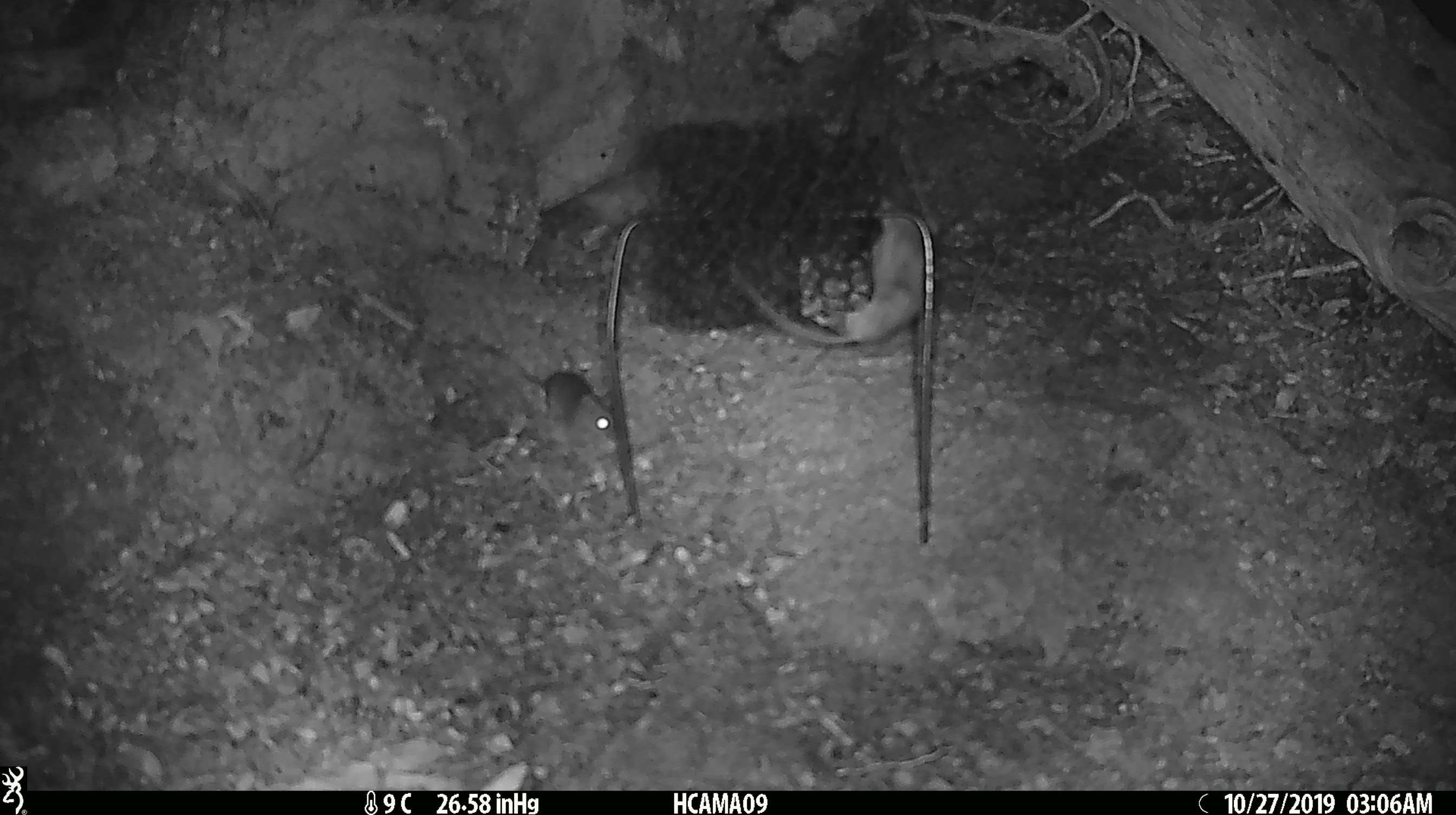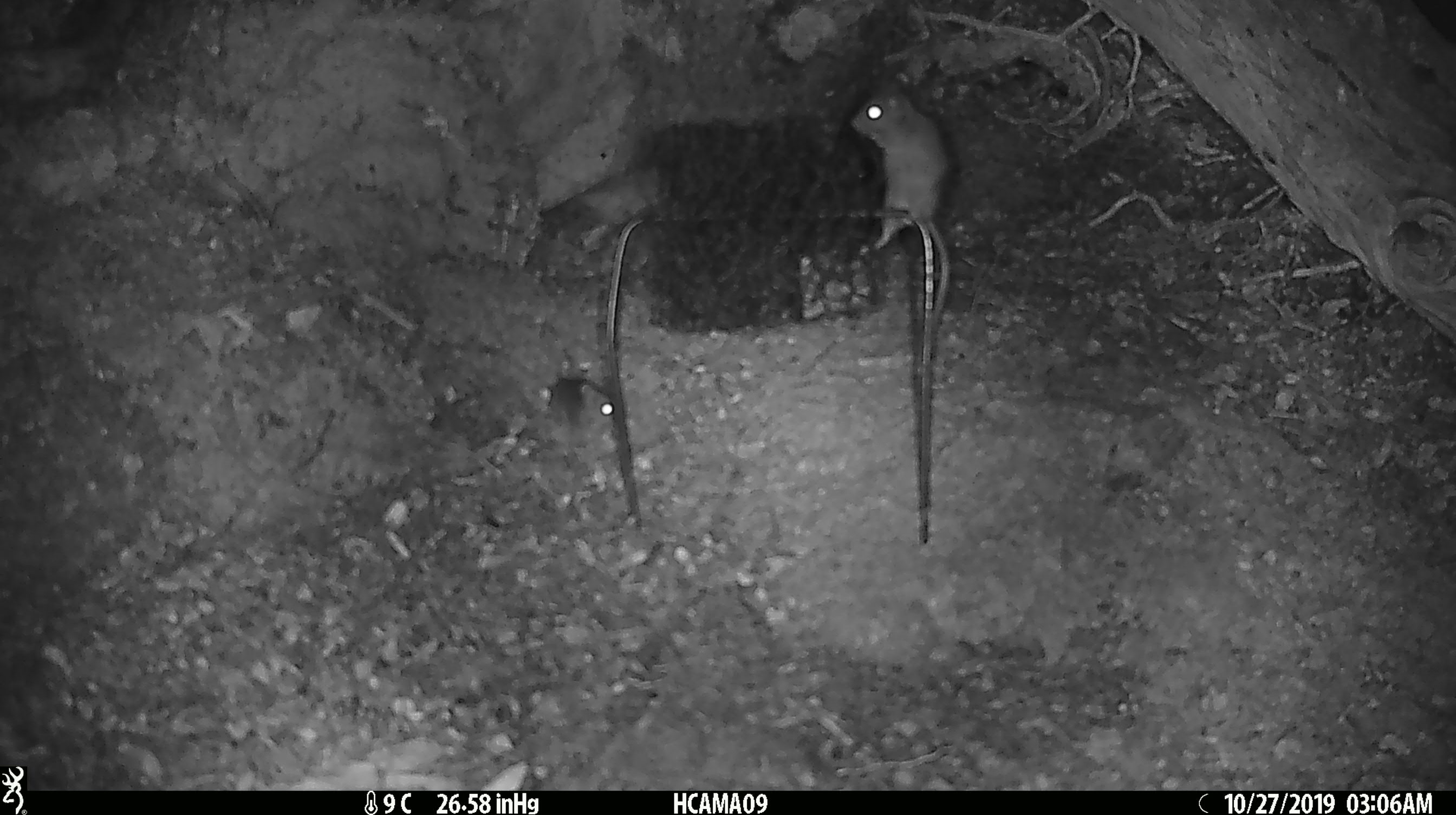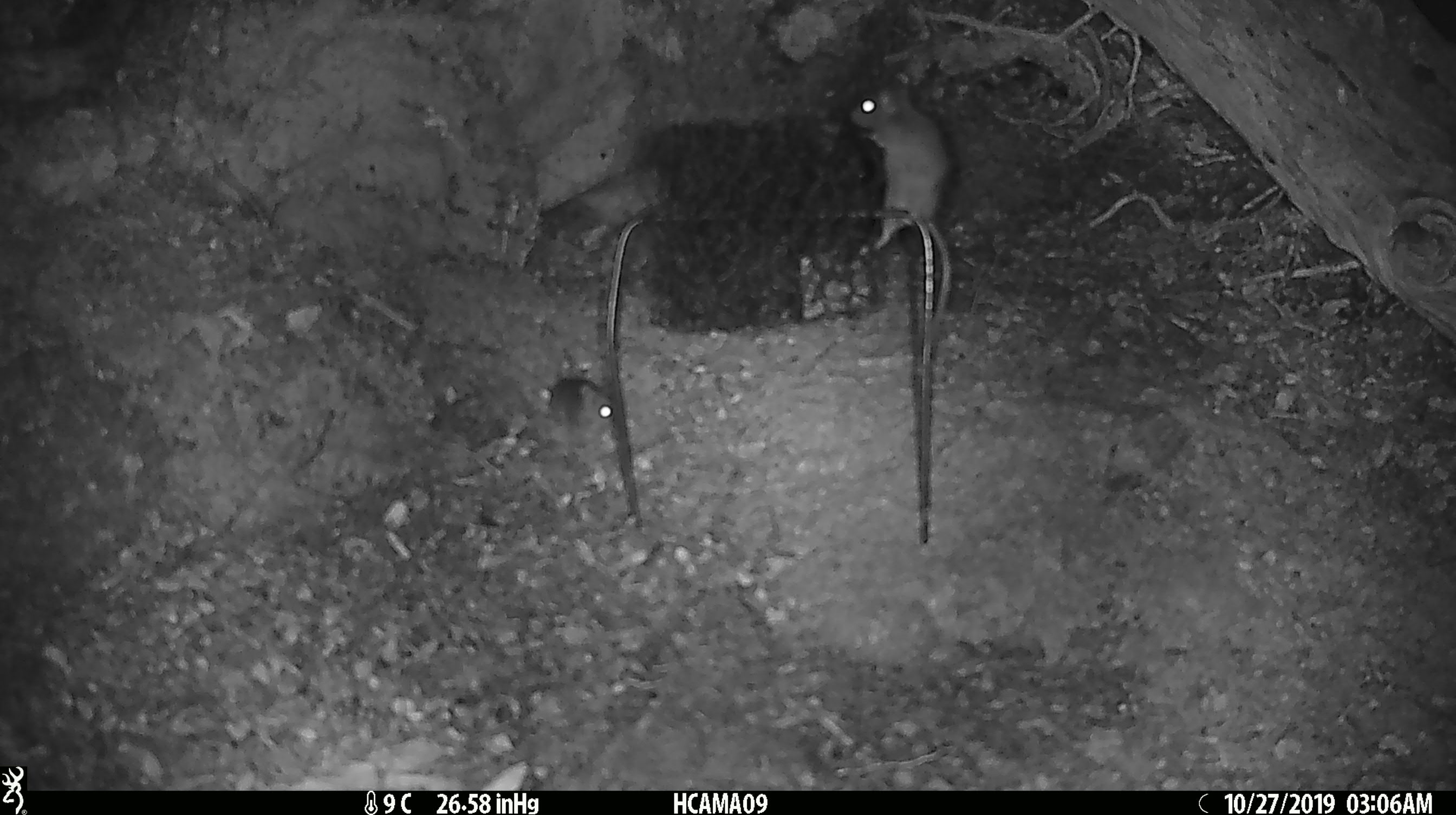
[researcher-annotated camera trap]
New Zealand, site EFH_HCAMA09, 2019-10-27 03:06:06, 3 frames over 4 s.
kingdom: Animalia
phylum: Chordata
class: Mammalia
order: Rodentia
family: Muridae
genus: Mus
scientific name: Mus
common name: mouse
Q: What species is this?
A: Mouse (Mus).